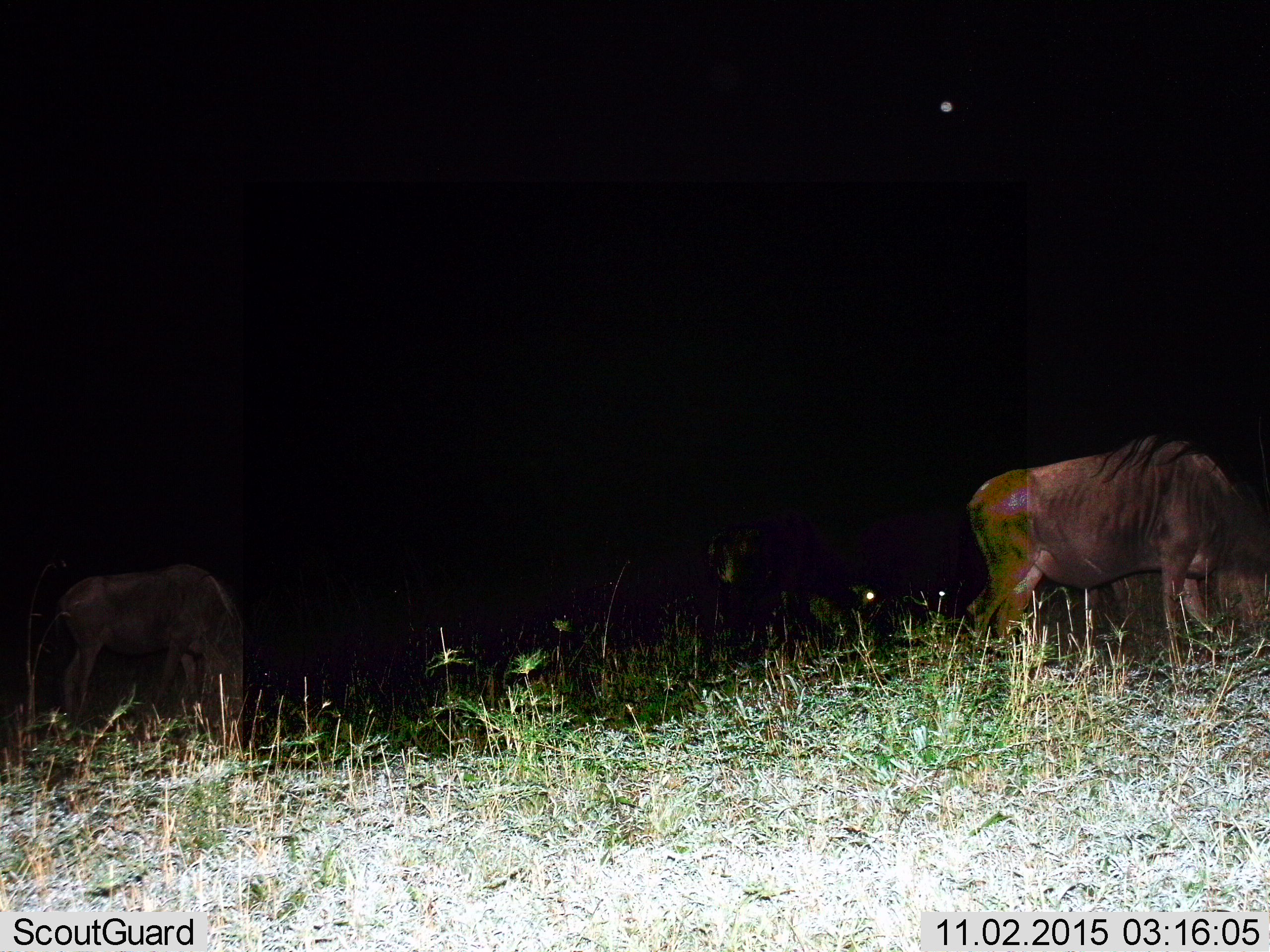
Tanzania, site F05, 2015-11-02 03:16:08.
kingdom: Animalia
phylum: Chordata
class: Mammalia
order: Artiodactyla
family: Bovidae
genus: Connochaetes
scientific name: Connochaetes taurinus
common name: blue wildebeest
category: wildebeest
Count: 2.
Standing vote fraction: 42%.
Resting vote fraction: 0%.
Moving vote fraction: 8%.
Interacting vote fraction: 0%.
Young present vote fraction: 17%.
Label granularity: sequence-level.